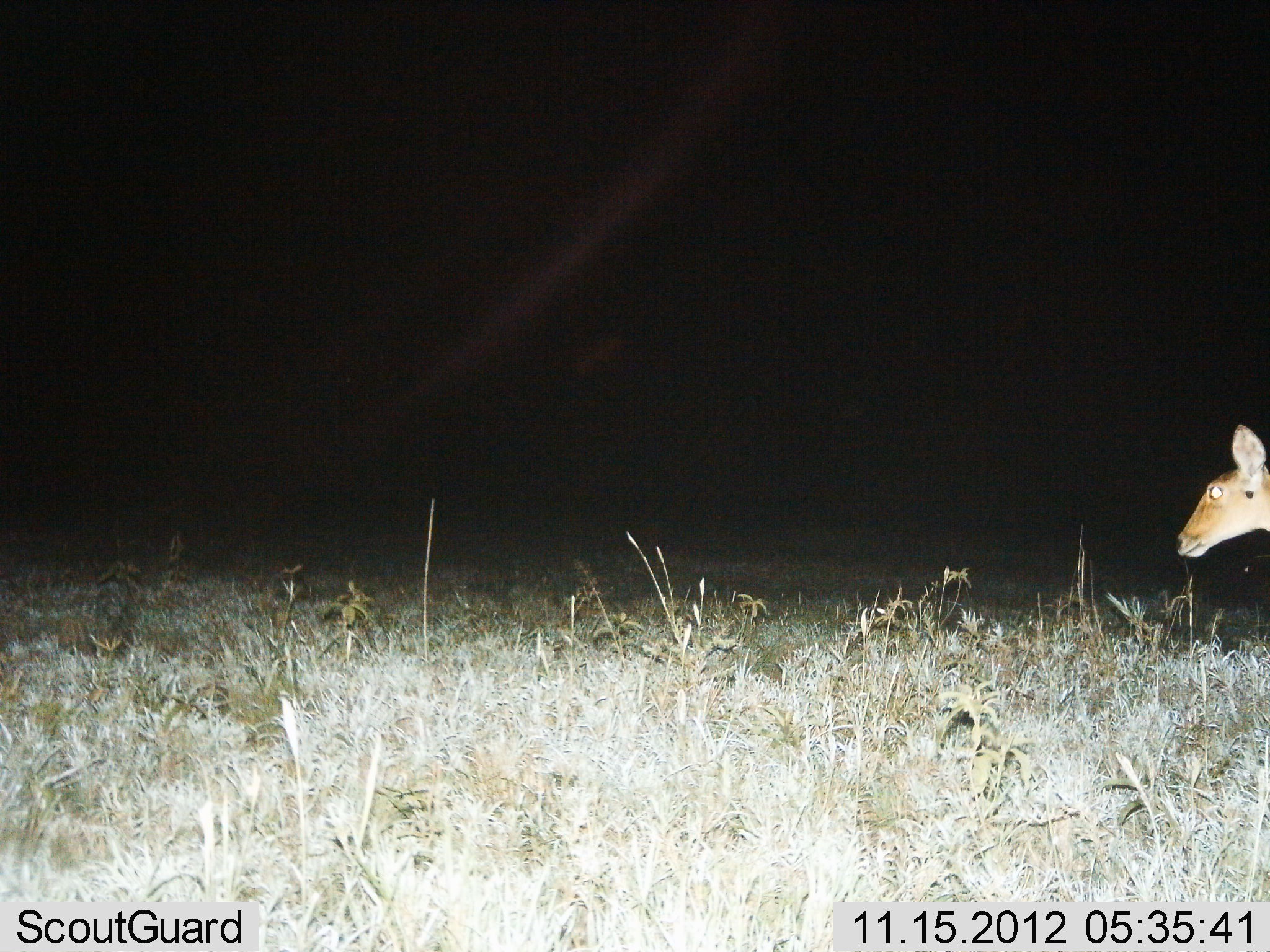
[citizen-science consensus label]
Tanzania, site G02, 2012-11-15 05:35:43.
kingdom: Animalia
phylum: Chordata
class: Mammalia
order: Artiodactyla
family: Bovidae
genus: Redunca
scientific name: Redunca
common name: reedbuck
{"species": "reedbuck (Redunca)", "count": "1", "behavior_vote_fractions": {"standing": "60%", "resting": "0%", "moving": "40%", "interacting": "0%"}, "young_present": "0%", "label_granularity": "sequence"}